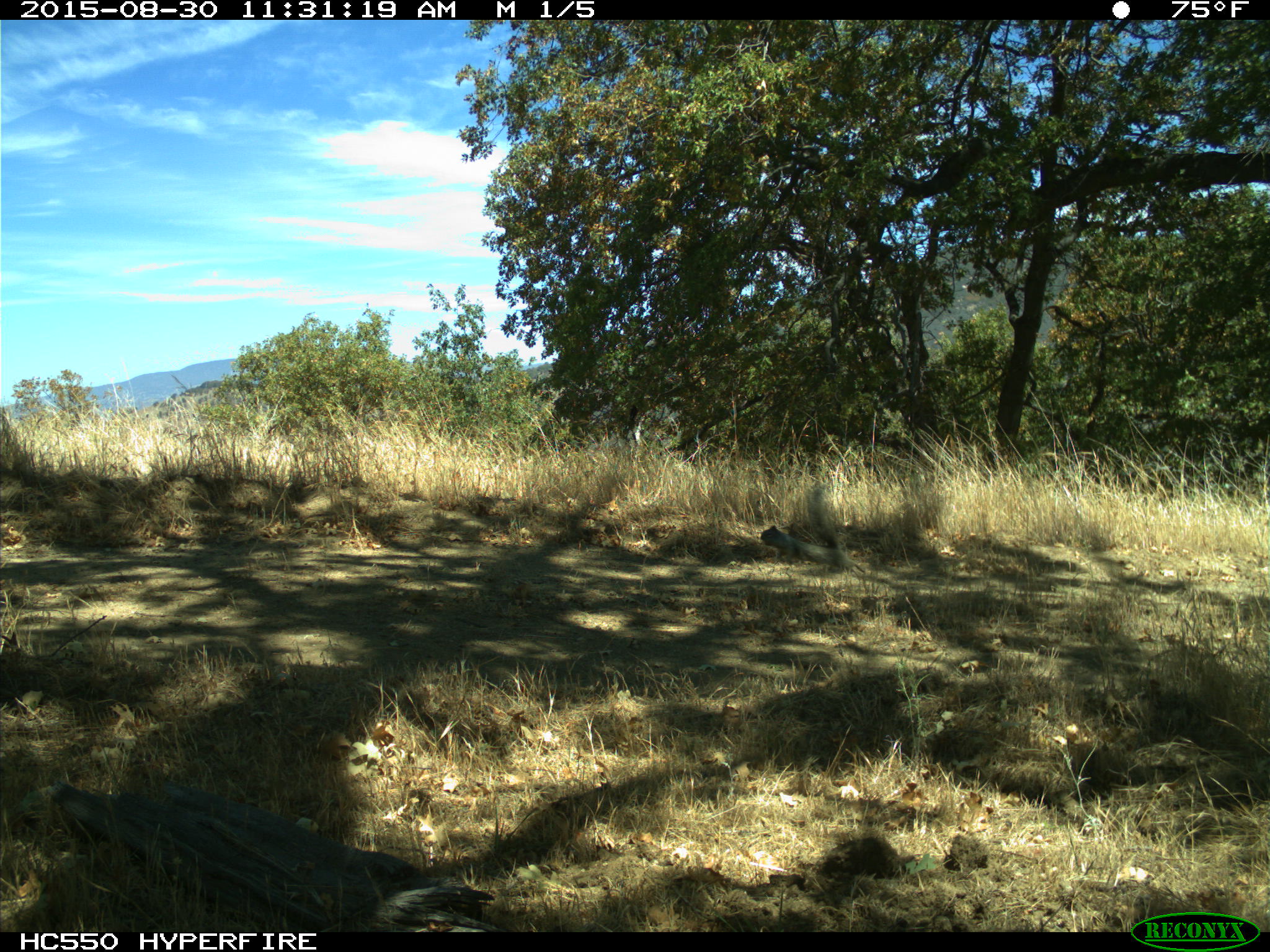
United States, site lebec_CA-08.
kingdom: Animalia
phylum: Chordata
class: Mammalia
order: Rodentia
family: Sciuridae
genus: Otospermophilus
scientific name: Otospermophilus beecheyi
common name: california ground squirrel